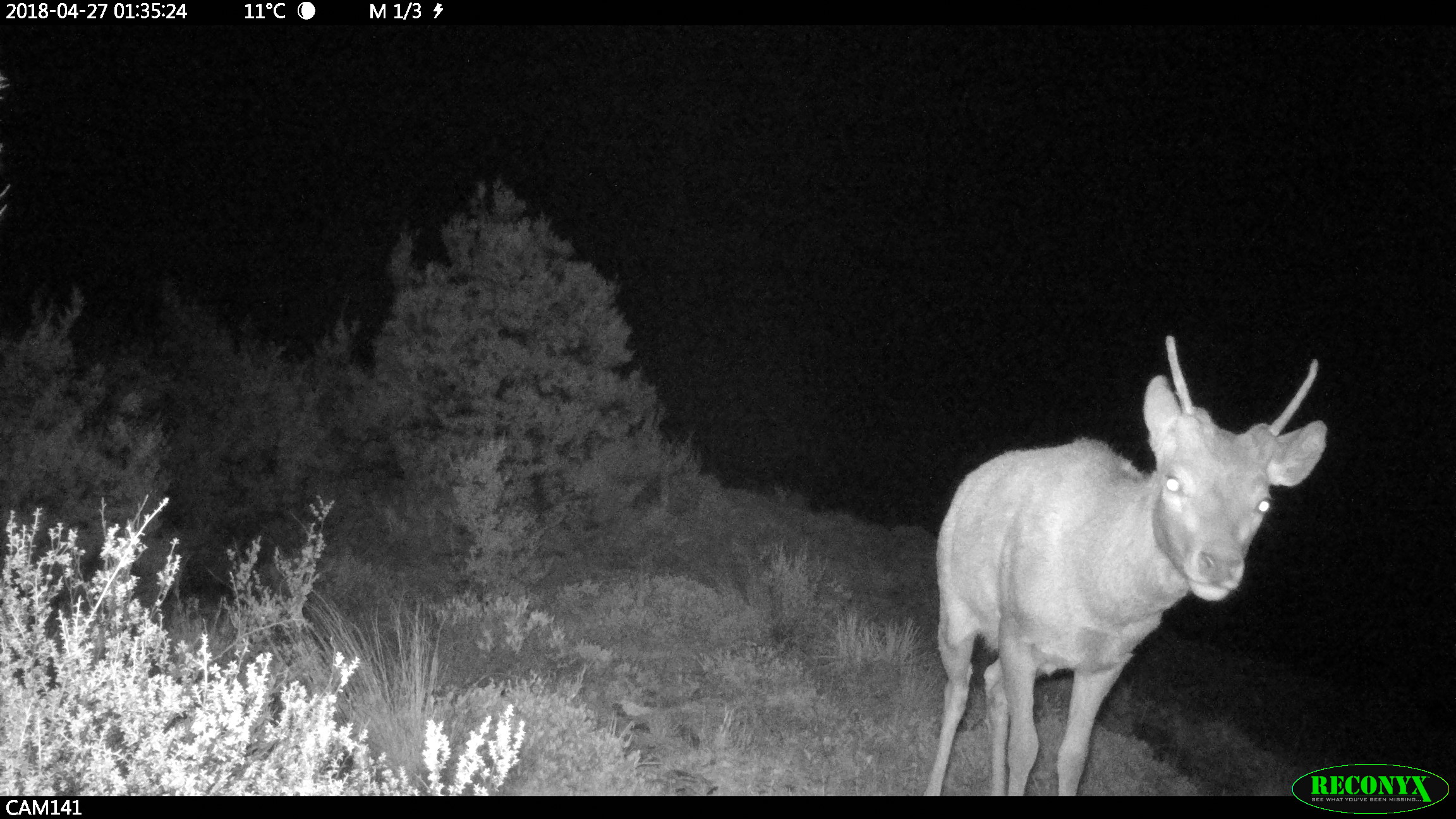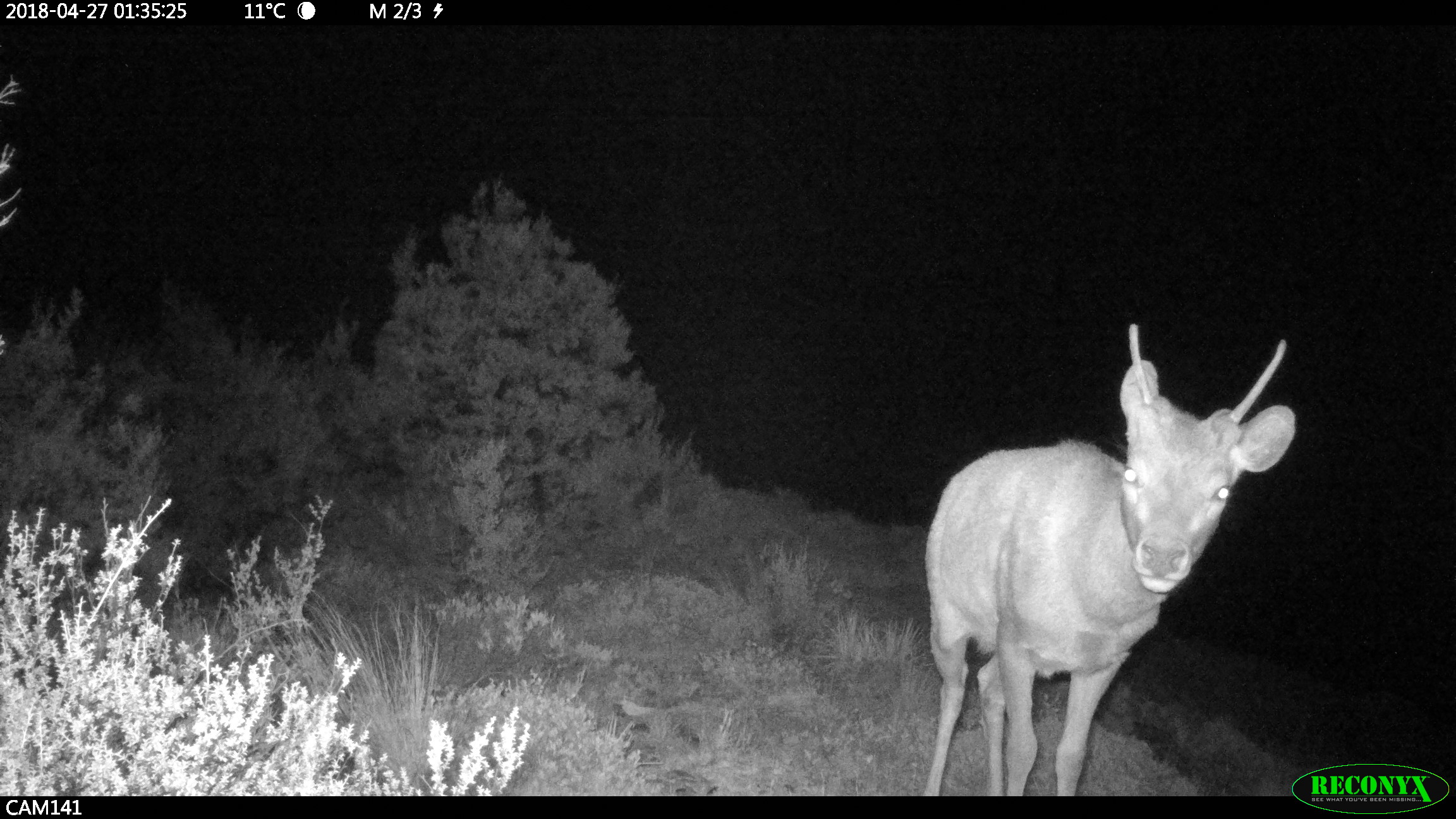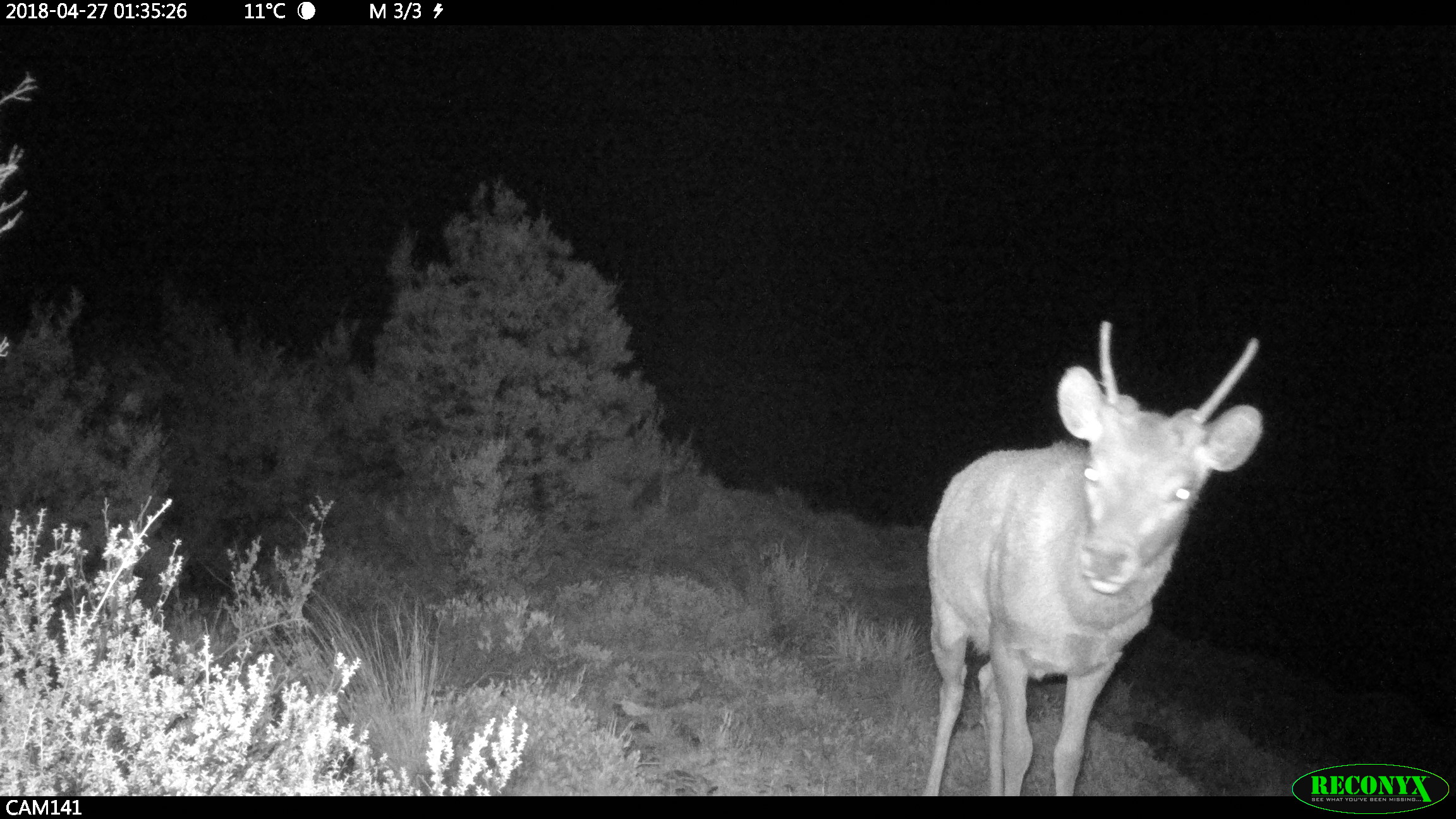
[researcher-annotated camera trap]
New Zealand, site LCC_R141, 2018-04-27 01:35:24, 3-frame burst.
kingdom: Animalia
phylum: Chordata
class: Mammalia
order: Artiodactyla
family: Cervidae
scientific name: Cervidae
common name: deer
Deer (Cervidae).